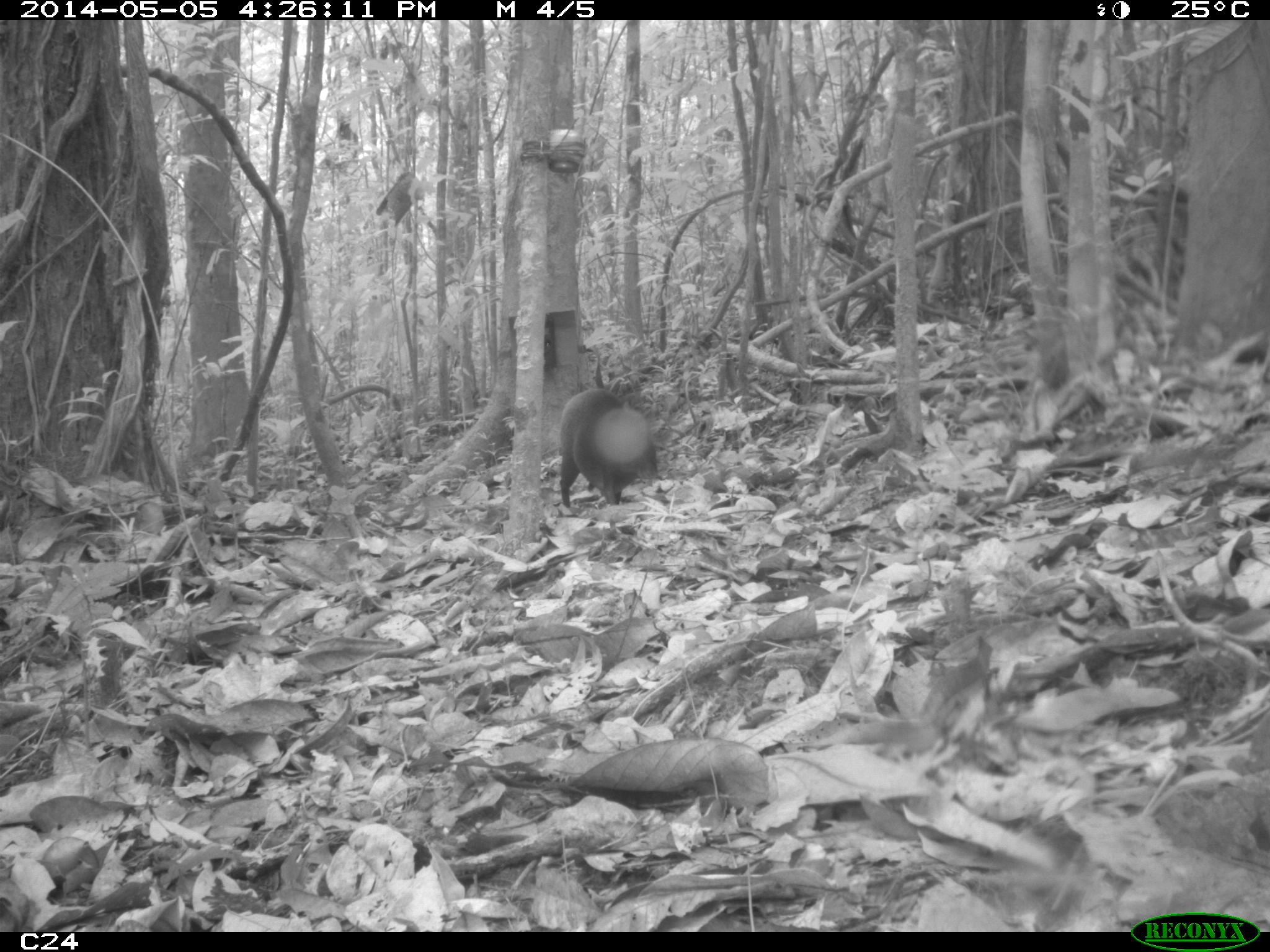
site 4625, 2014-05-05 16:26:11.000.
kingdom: Animalia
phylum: Chordata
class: Mammalia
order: Rodentia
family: Dasyproctidae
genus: Dasyprocta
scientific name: Dasyprocta leporina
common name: red-rumped agouti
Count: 1.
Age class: adult.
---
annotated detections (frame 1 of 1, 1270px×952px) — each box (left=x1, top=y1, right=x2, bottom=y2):
dasyprocta leporina: (left=552, top=382, right=659, bottom=511)